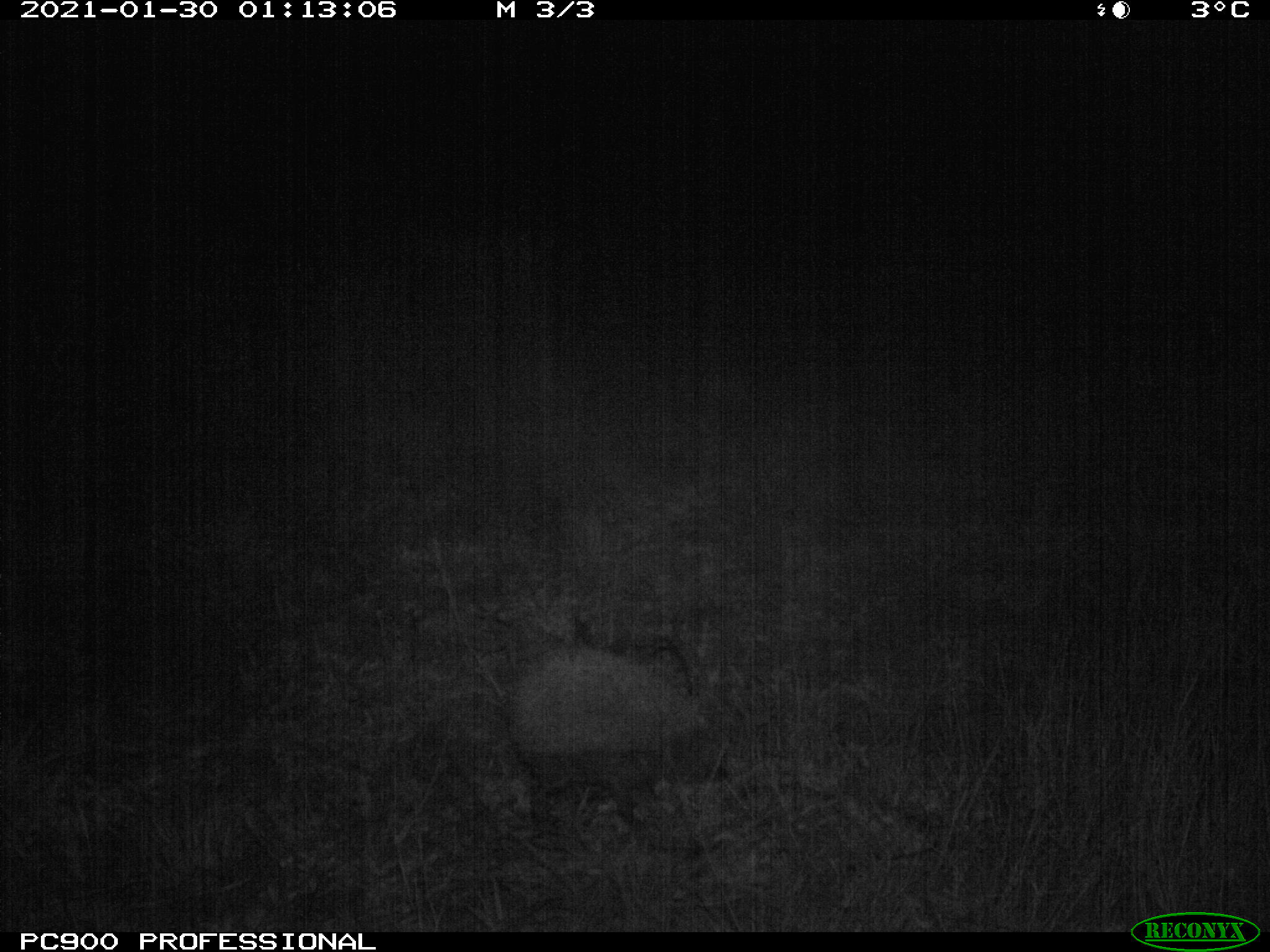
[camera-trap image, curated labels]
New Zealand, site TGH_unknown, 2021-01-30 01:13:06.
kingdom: Animalia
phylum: Chordata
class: Mammalia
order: Eulipotyphla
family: Erinaceidae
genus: Erinaceus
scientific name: Erinaceus europaeus europaeus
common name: european hedgehog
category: hedgehog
Hedgehog (european hedgehog) (Erinaceus europaeus europaeus).